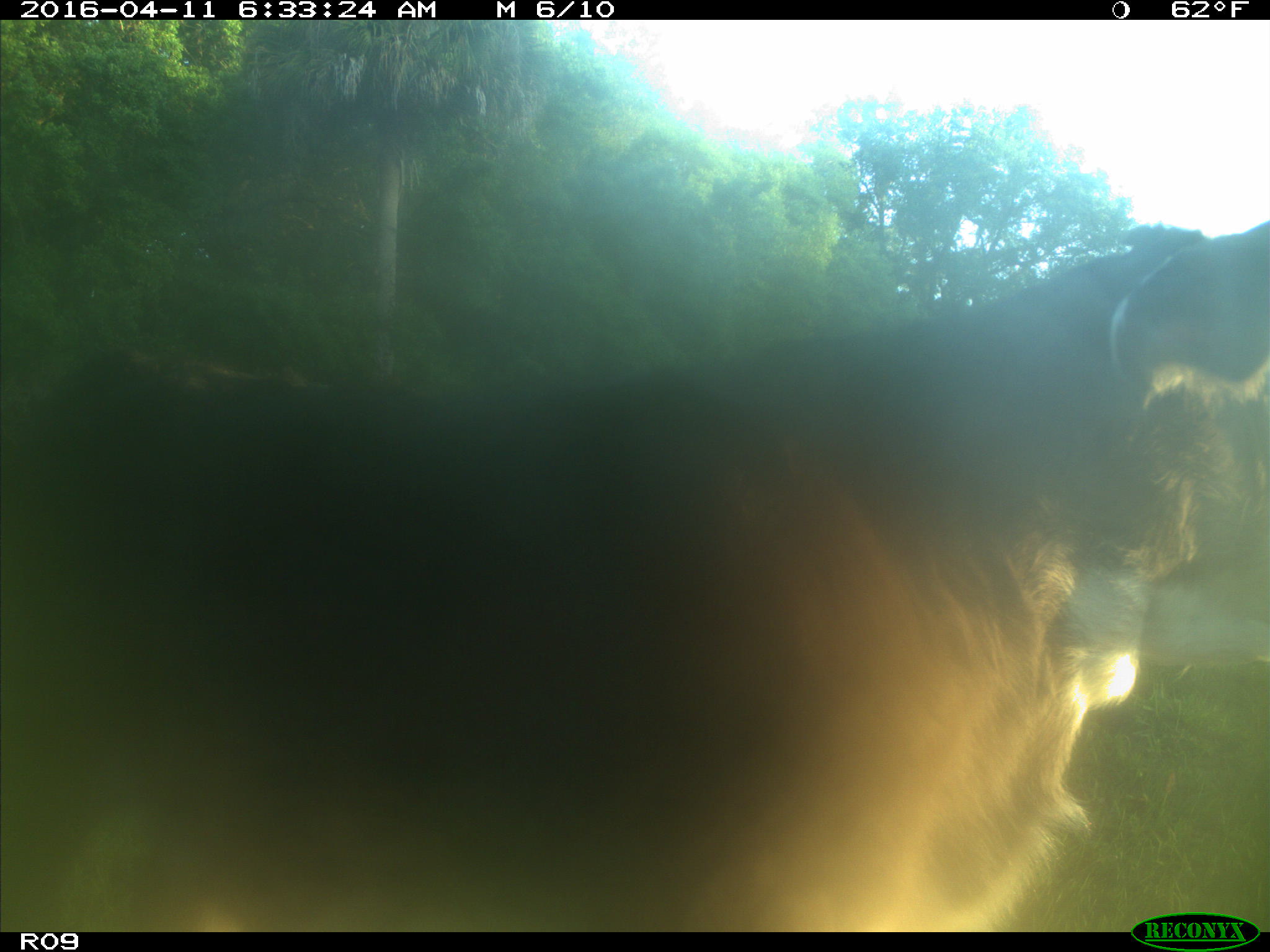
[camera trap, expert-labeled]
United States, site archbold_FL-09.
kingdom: Animalia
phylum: Chordata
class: Mammalia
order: Artiodactyla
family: Bovidae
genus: Bos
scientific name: Bos taurus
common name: domestic cow